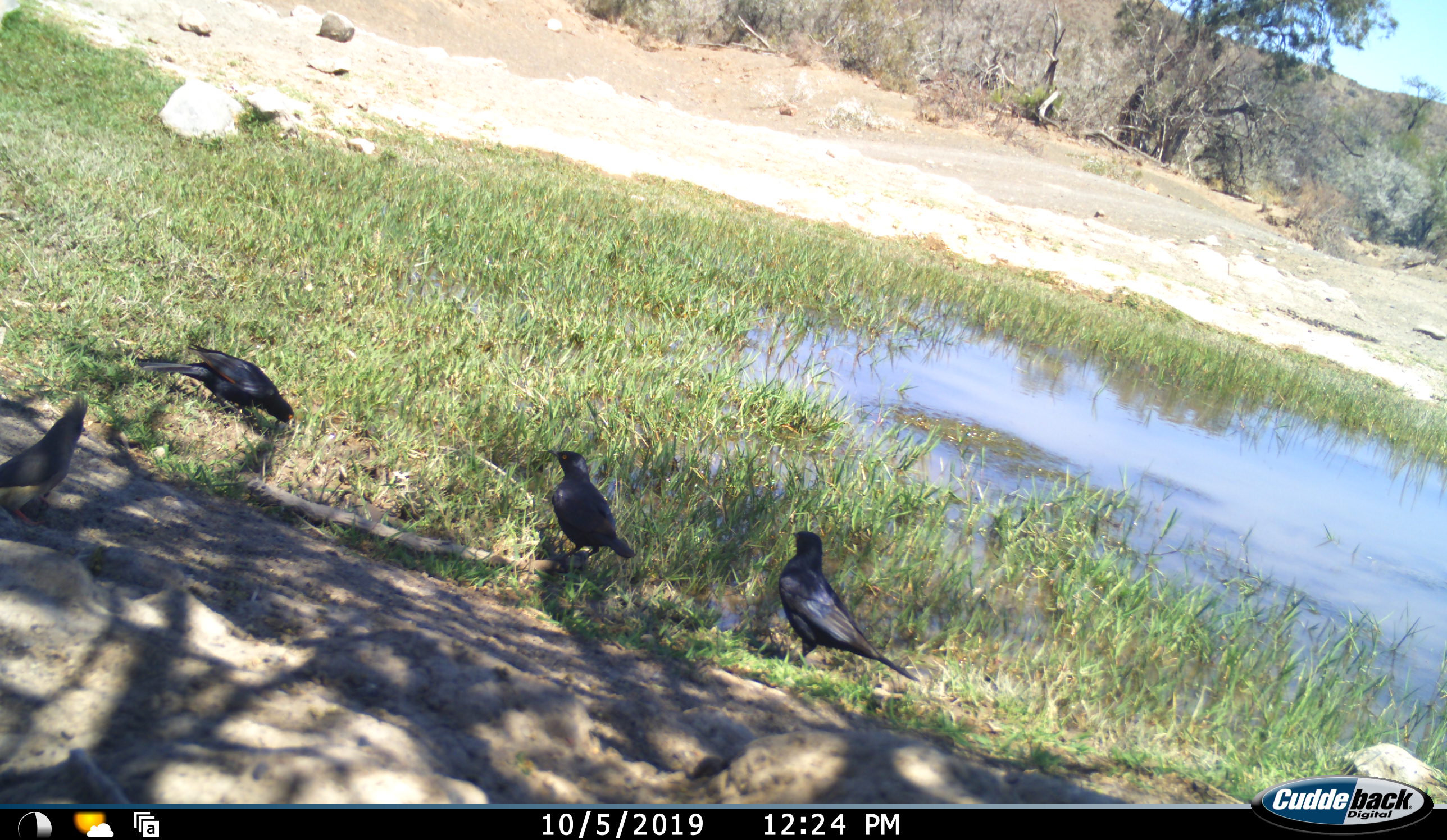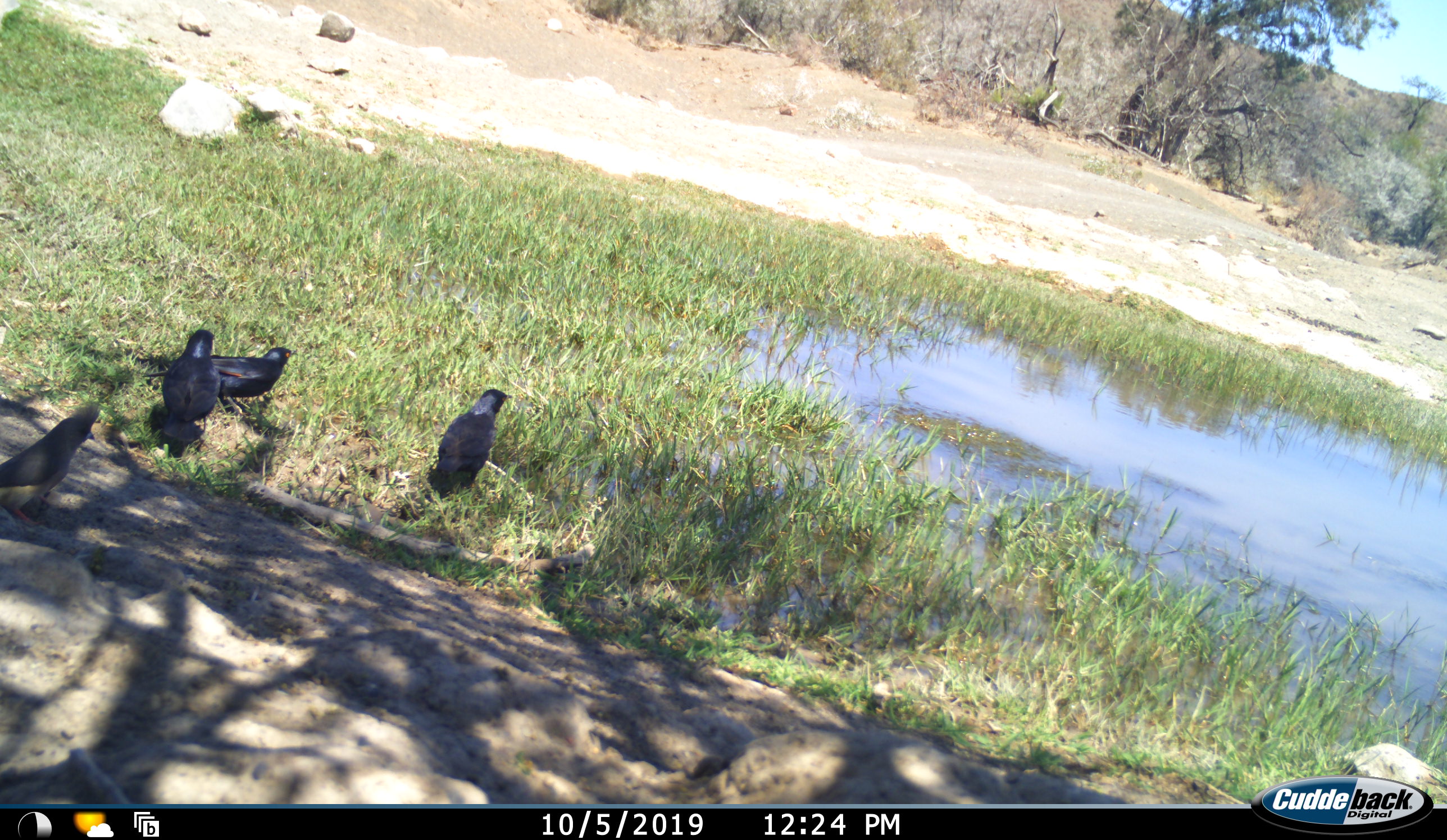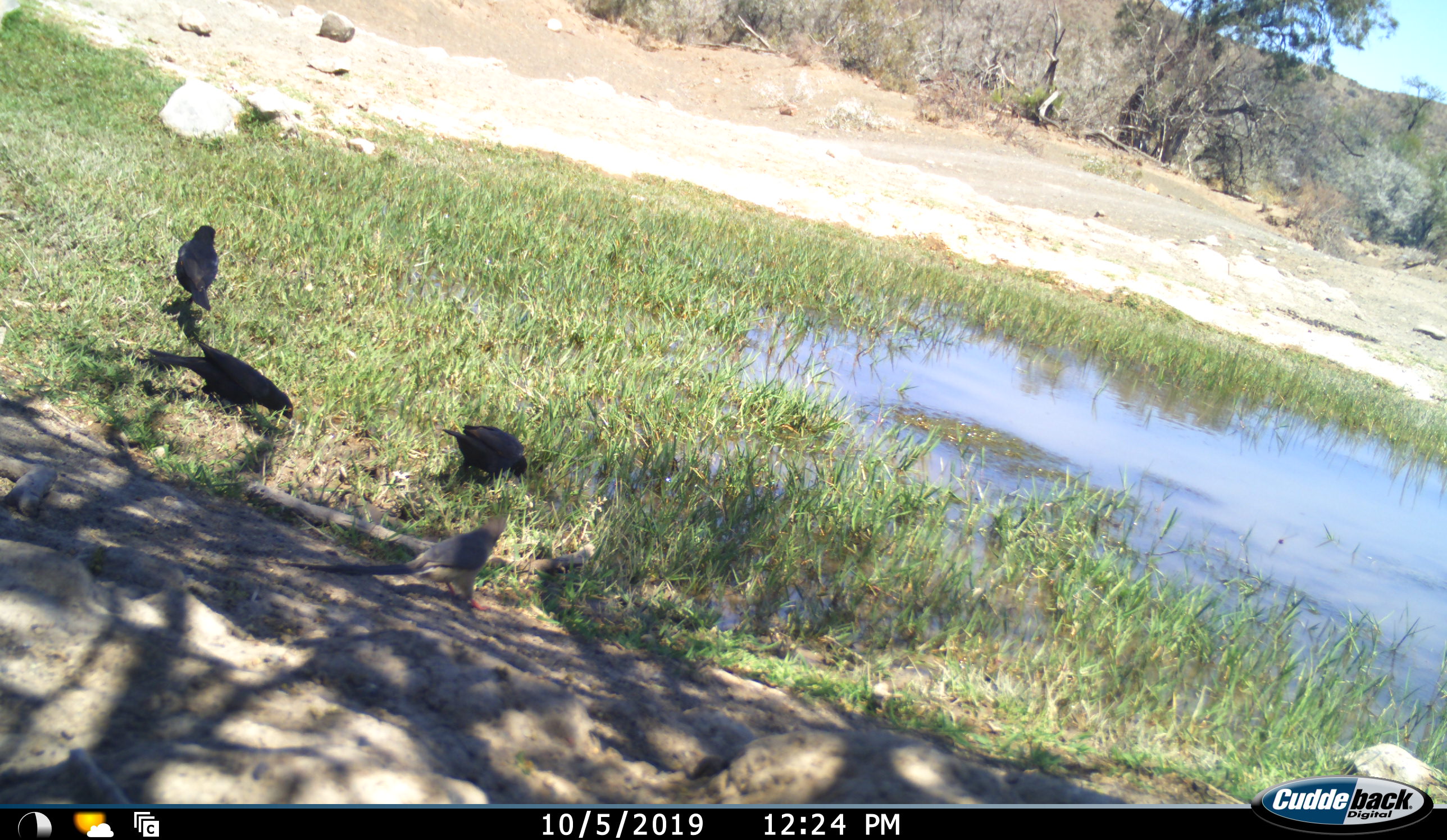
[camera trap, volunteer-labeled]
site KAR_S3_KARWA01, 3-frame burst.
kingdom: Animalia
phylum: Chordata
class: Aves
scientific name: Aves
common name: bird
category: birdother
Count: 4.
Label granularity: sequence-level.